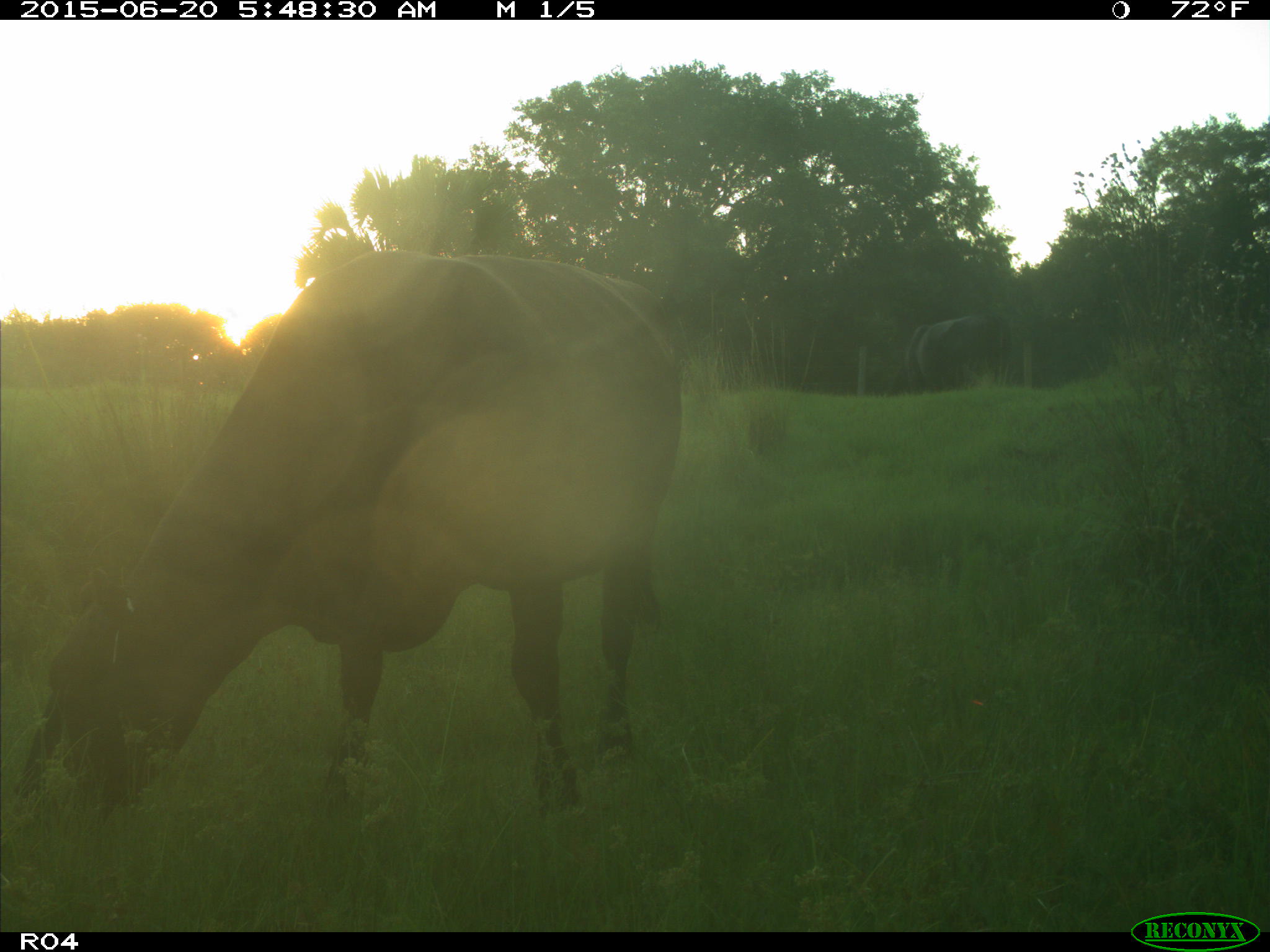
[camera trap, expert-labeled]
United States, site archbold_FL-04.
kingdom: Animalia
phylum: Chordata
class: Mammalia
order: Artiodactyla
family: Bovidae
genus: Bos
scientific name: Bos taurus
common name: domestic cow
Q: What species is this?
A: Bos taurus (domestic cow).